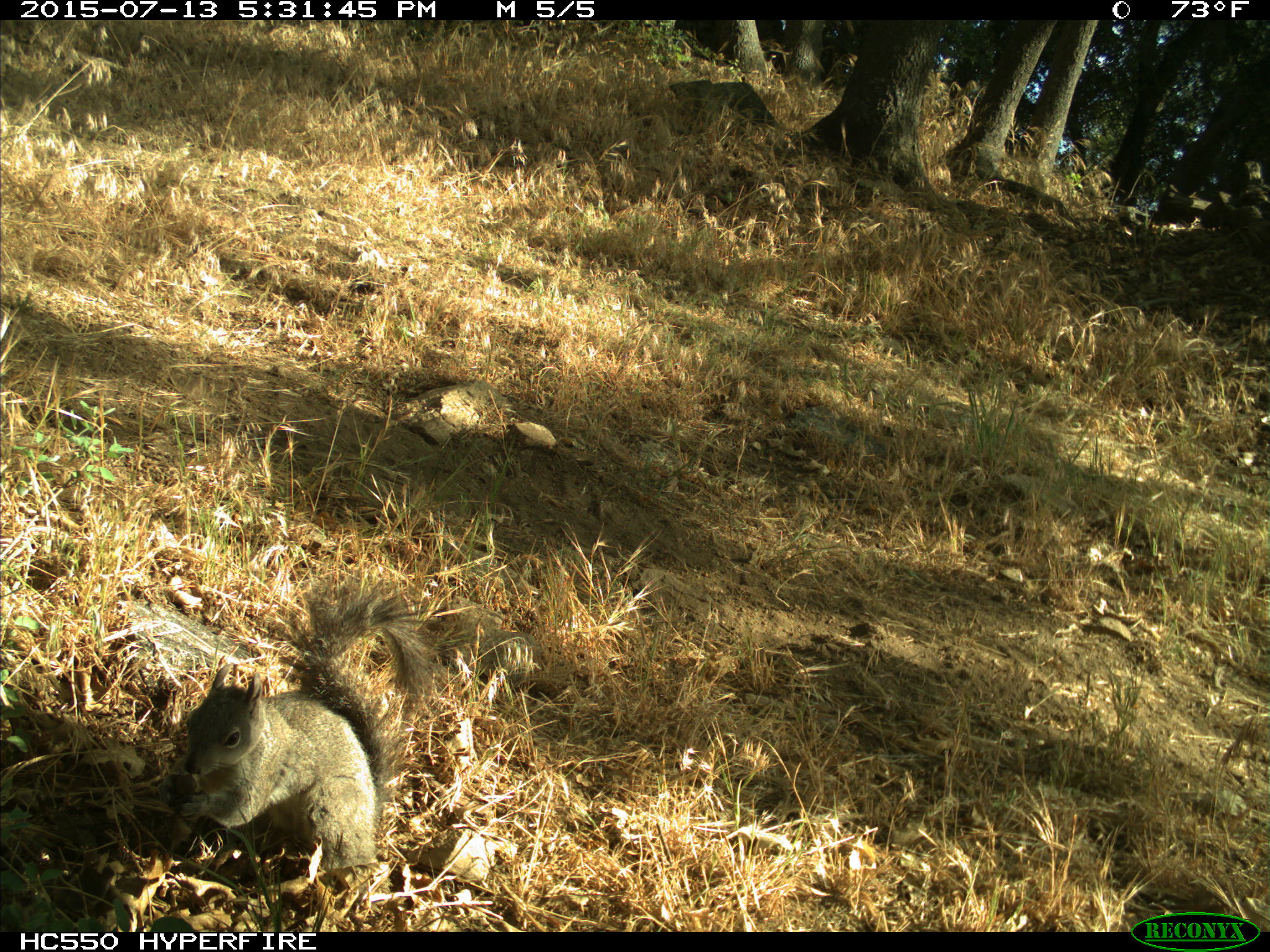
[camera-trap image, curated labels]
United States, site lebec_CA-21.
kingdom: Animalia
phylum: Chordata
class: Mammalia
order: Rodentia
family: Sciuridae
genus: Sciurus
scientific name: Sciurus carolinensis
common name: eastern gray squirrel